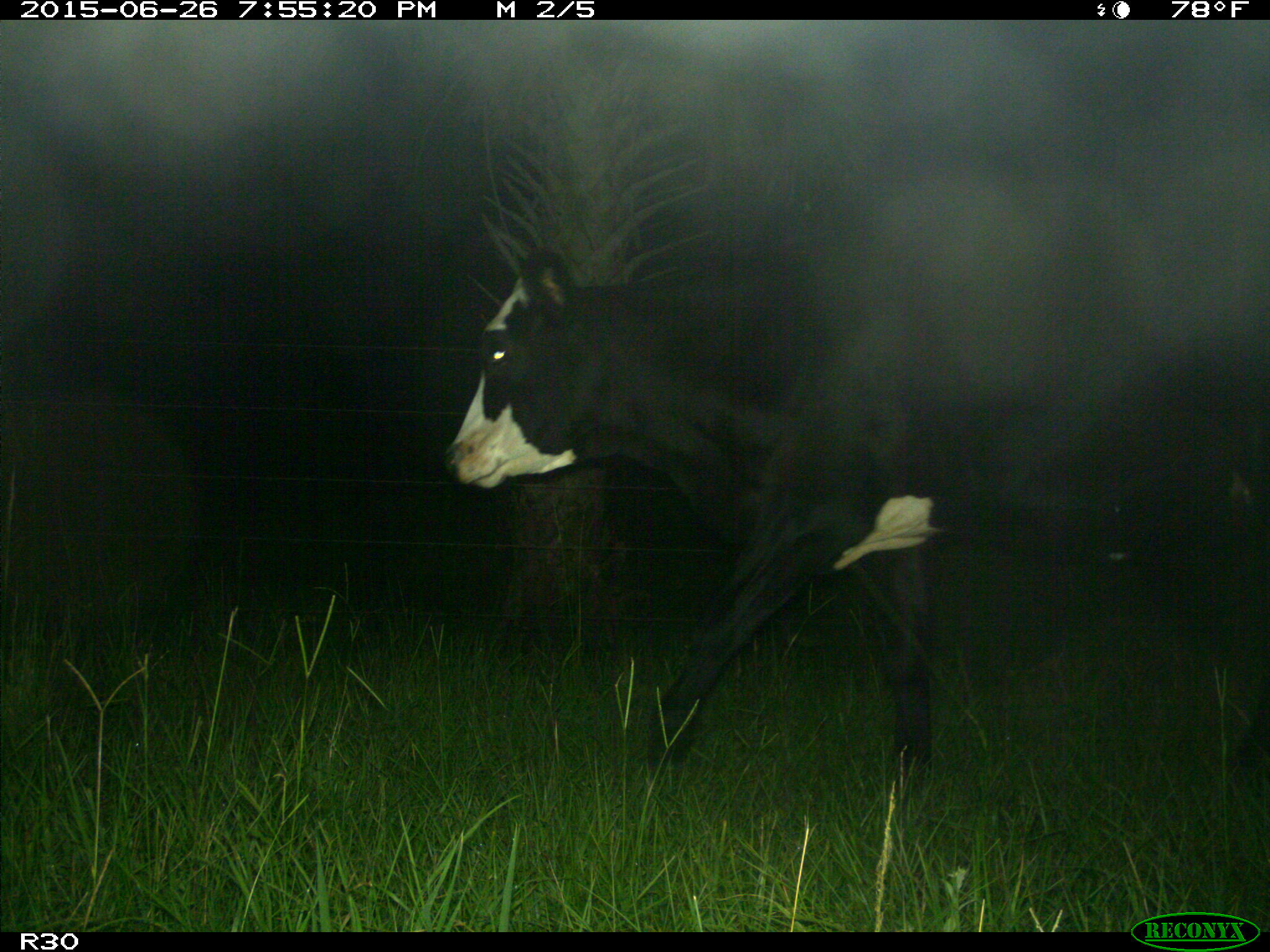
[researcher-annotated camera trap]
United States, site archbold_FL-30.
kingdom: Animalia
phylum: Chordata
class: Mammalia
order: Artiodactyla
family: Bovidae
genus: Bos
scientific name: Bos taurus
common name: domestic cow